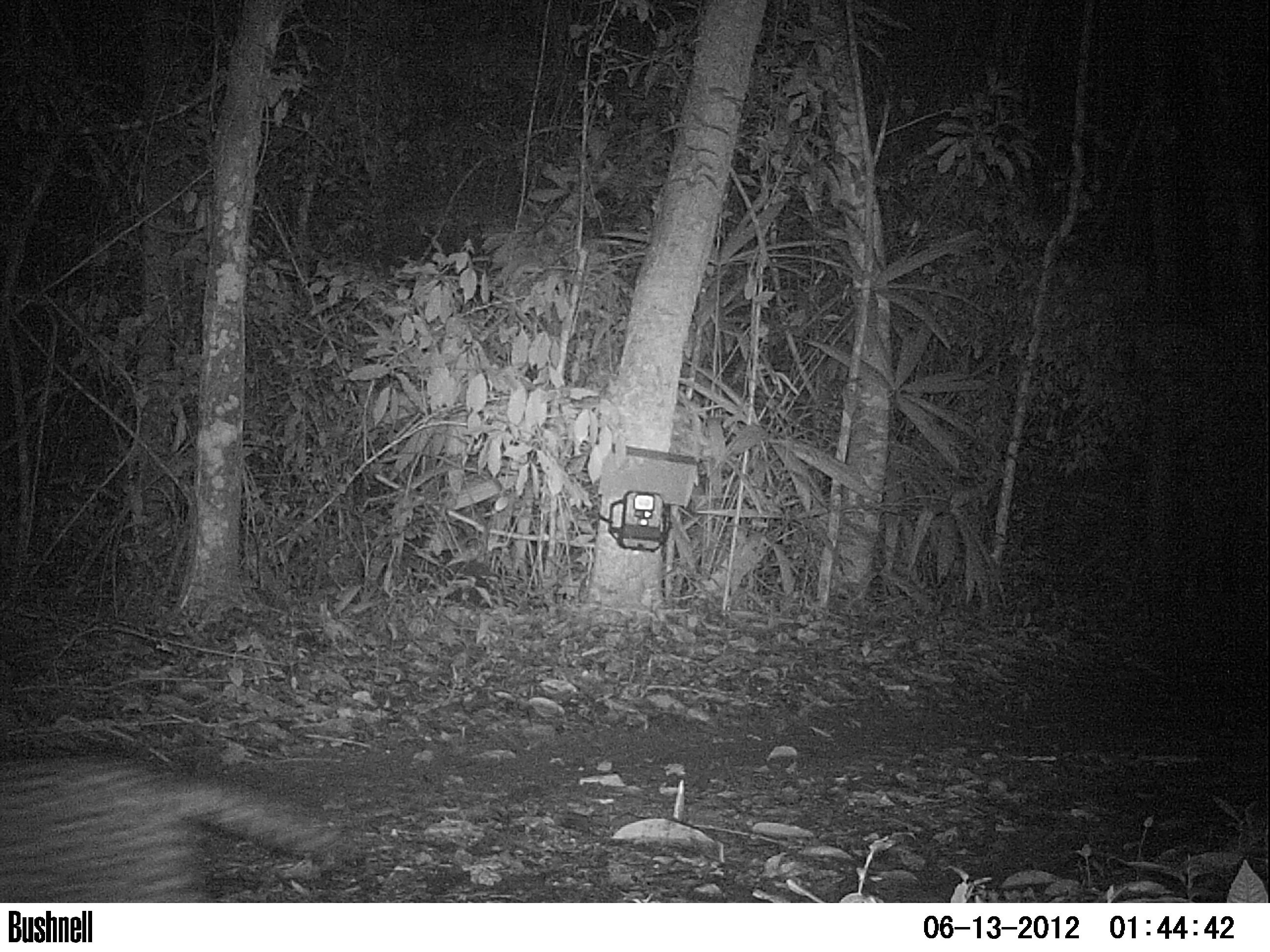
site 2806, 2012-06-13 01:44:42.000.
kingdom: Animalia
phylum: Chordata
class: Mammalia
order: Carnivora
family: Felidae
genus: Leopardus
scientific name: Leopardus pardalis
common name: ocelot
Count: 1.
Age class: adult.